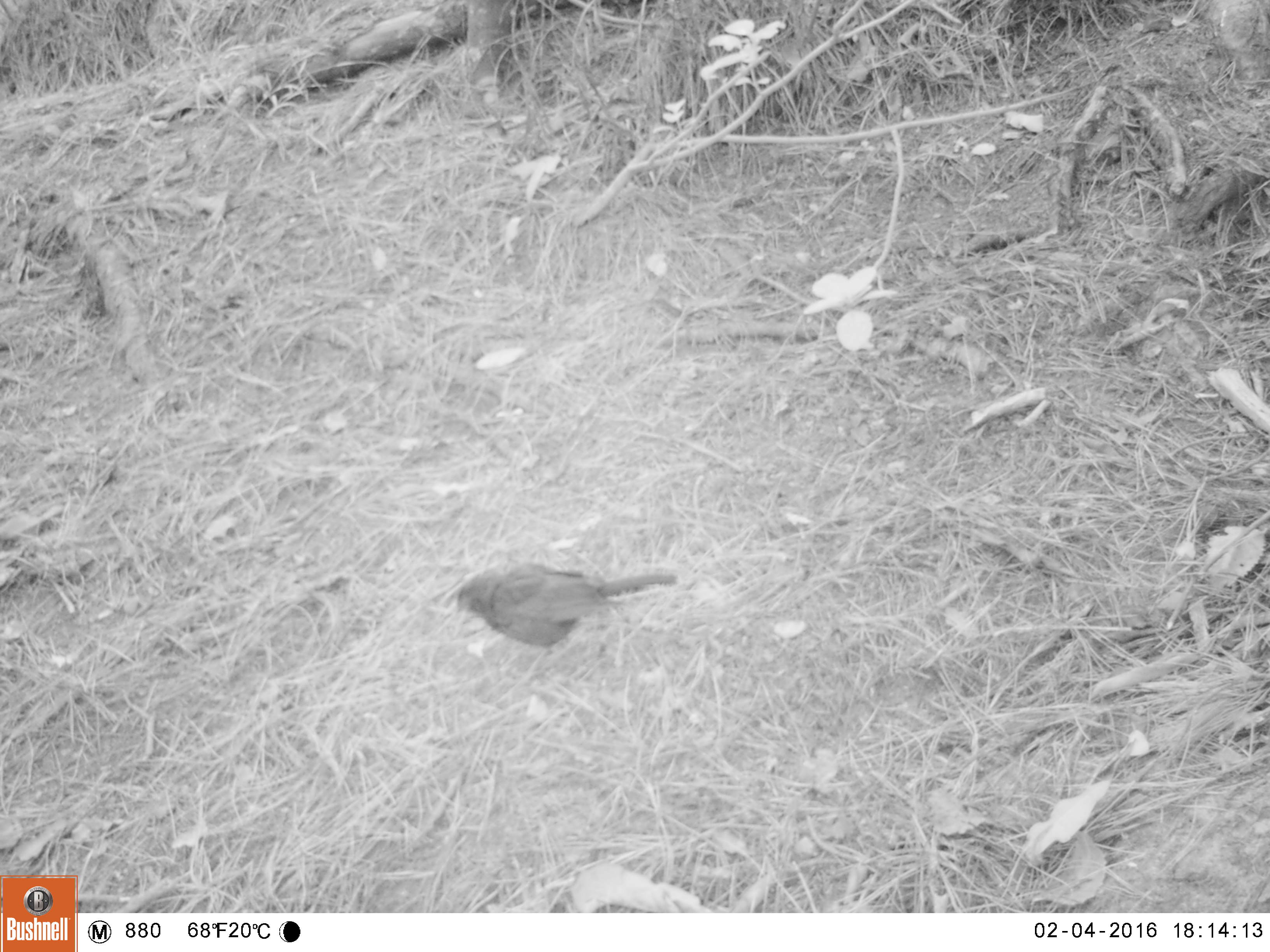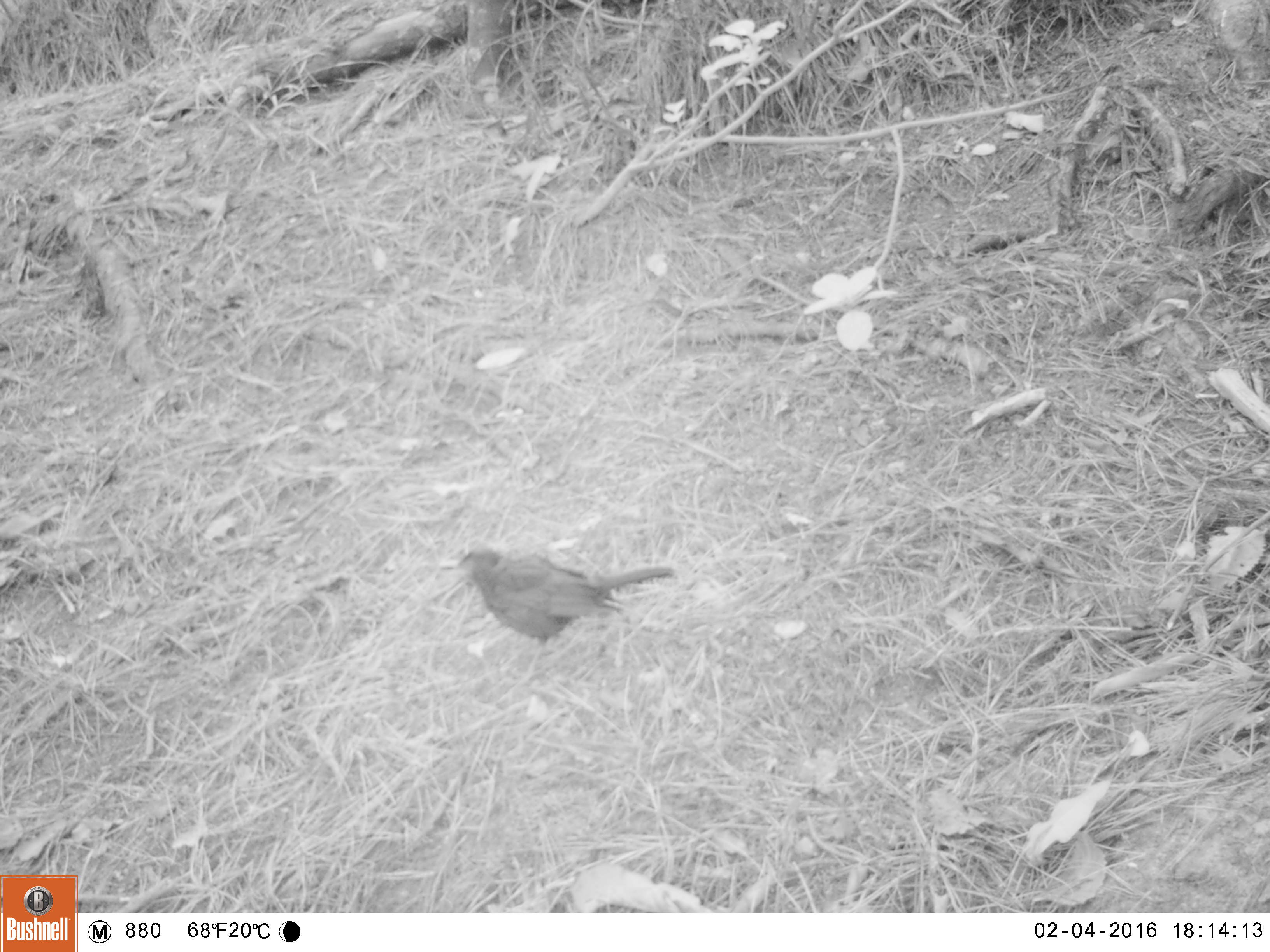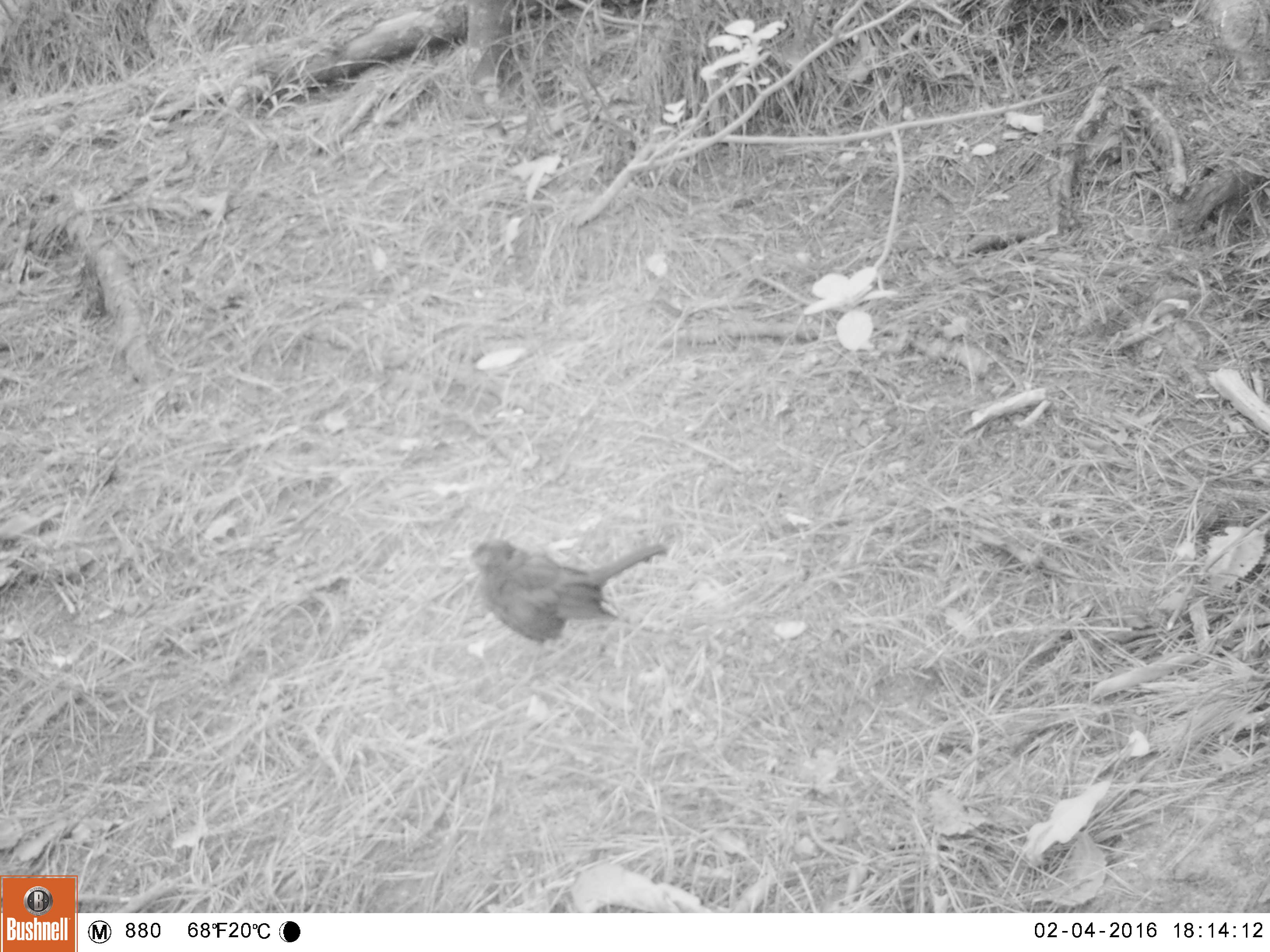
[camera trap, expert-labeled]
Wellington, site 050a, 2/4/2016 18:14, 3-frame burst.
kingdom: Animalia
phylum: Chordata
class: Aves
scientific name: Aves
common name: bird